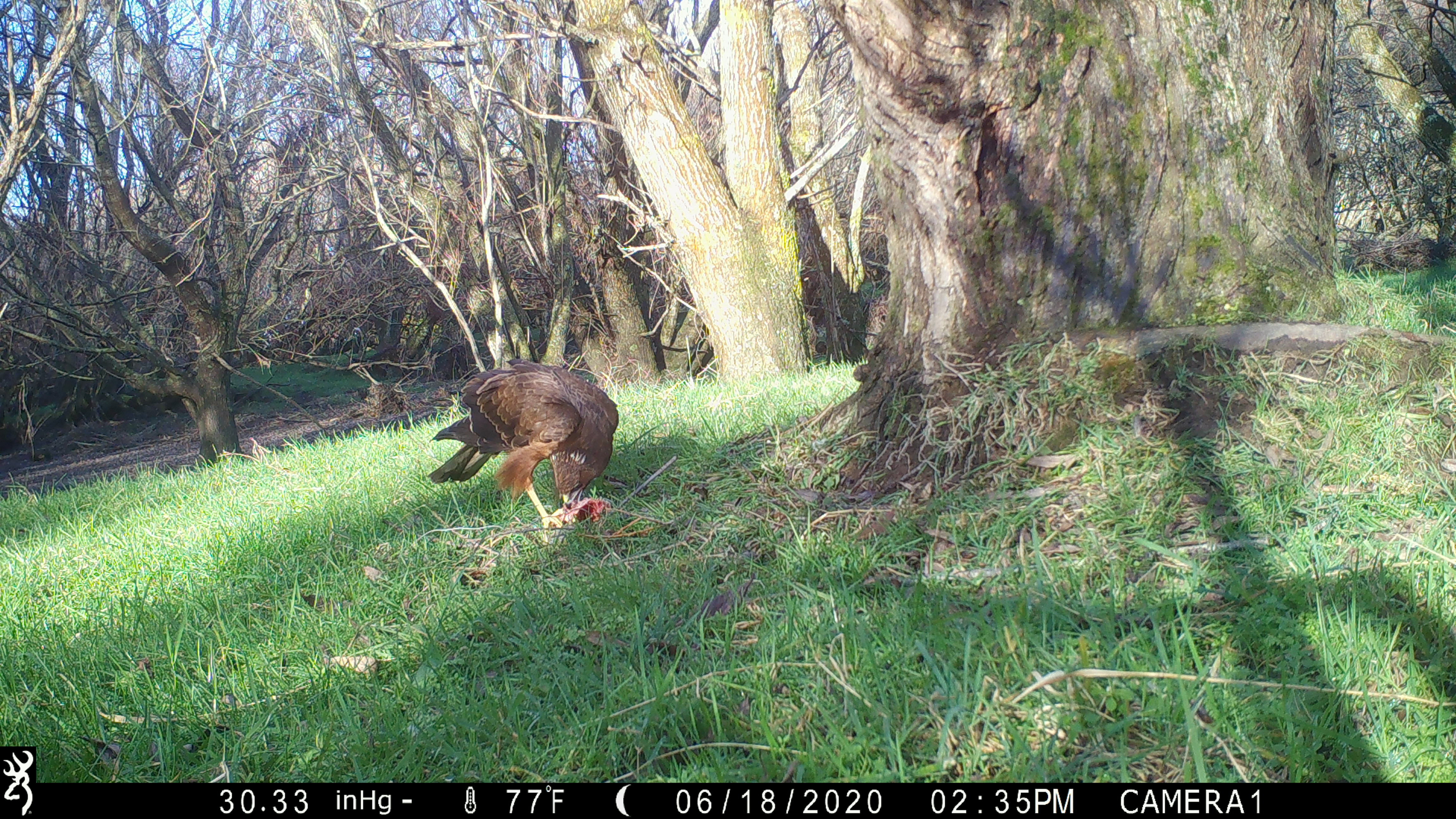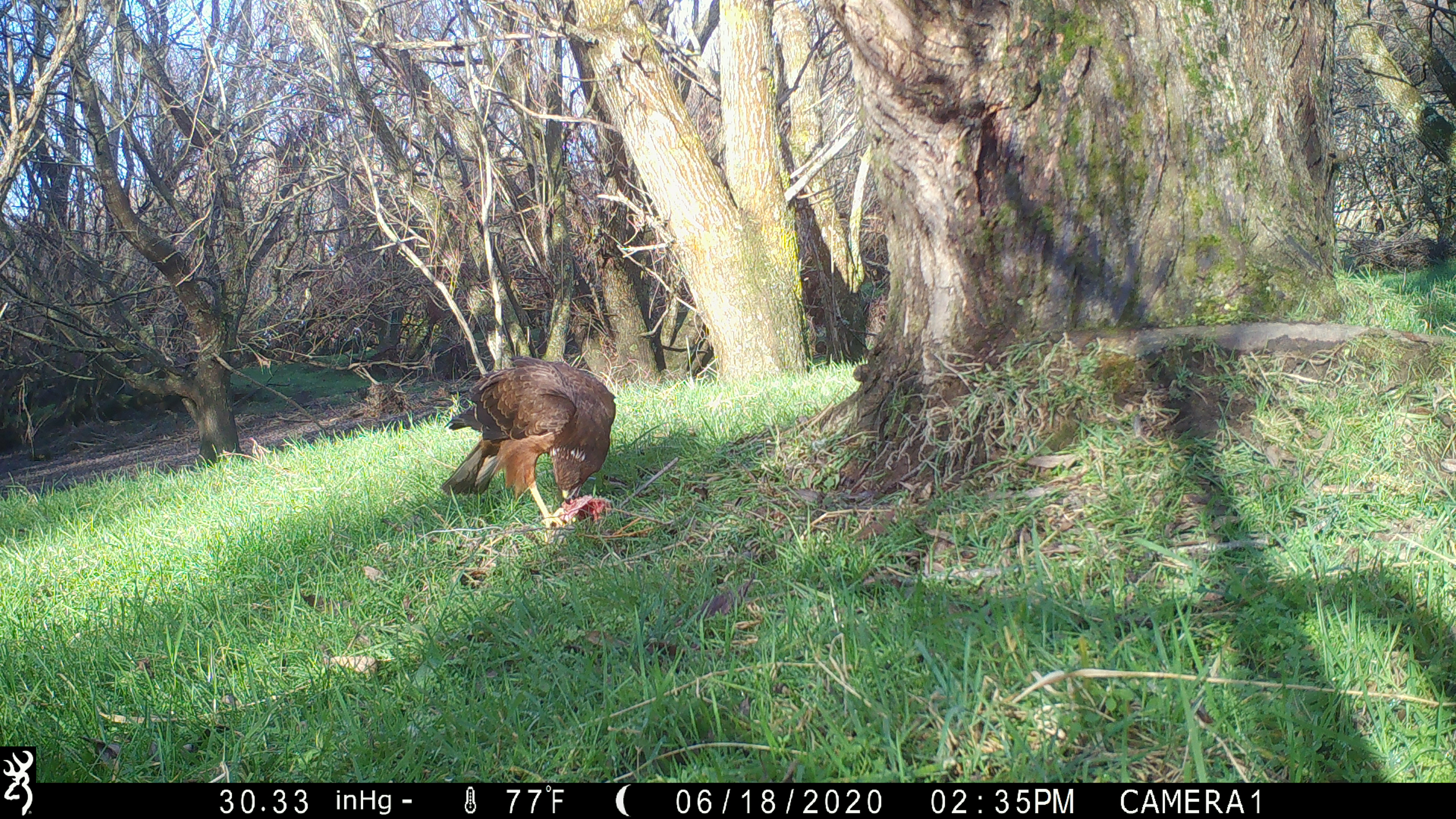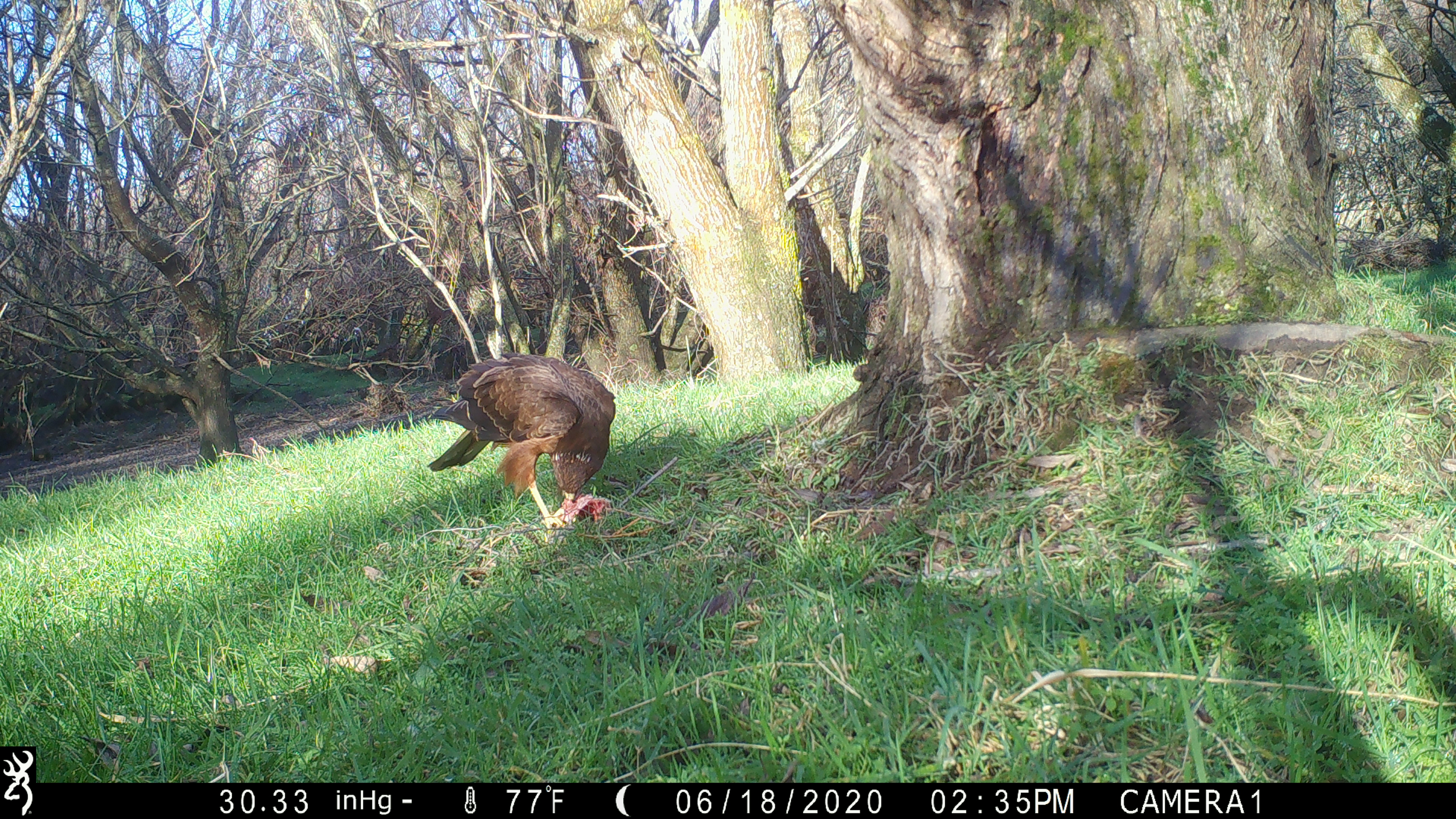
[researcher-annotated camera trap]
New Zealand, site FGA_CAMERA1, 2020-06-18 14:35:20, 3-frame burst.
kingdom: Animalia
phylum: Chordata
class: Aves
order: Accipitriformes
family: Accipitridae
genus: Circus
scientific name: Circus approximans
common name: swamp harrier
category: harrier